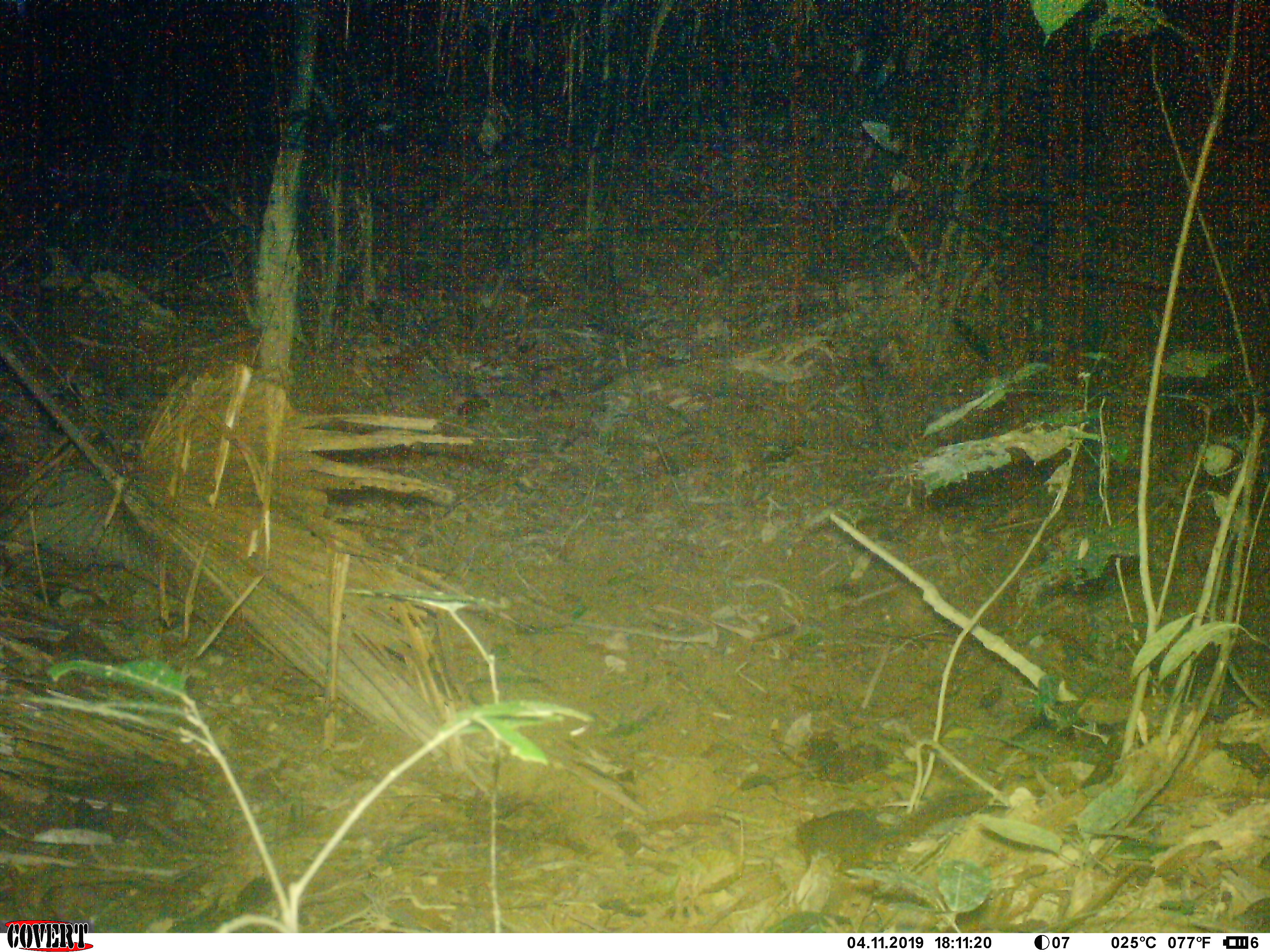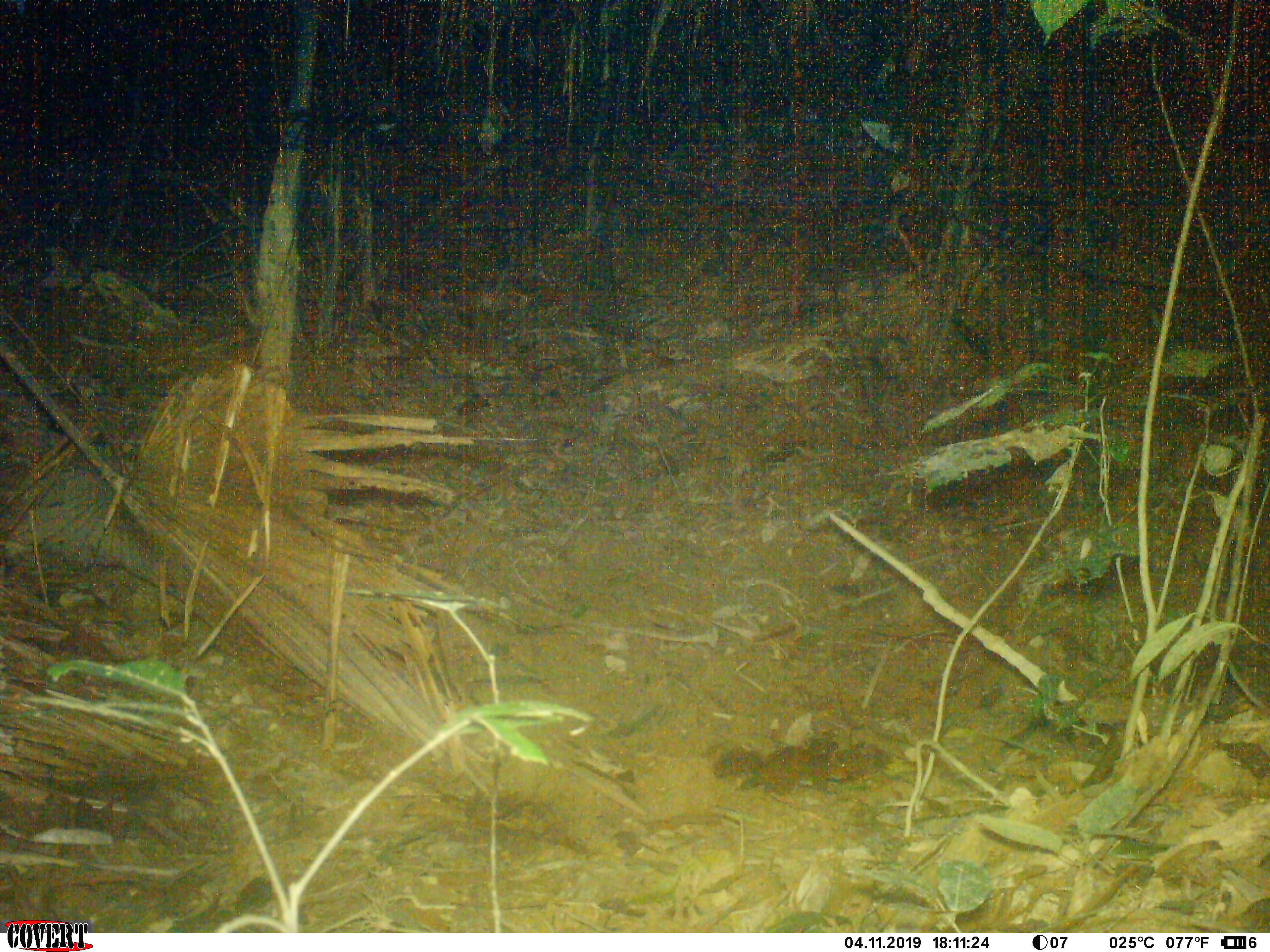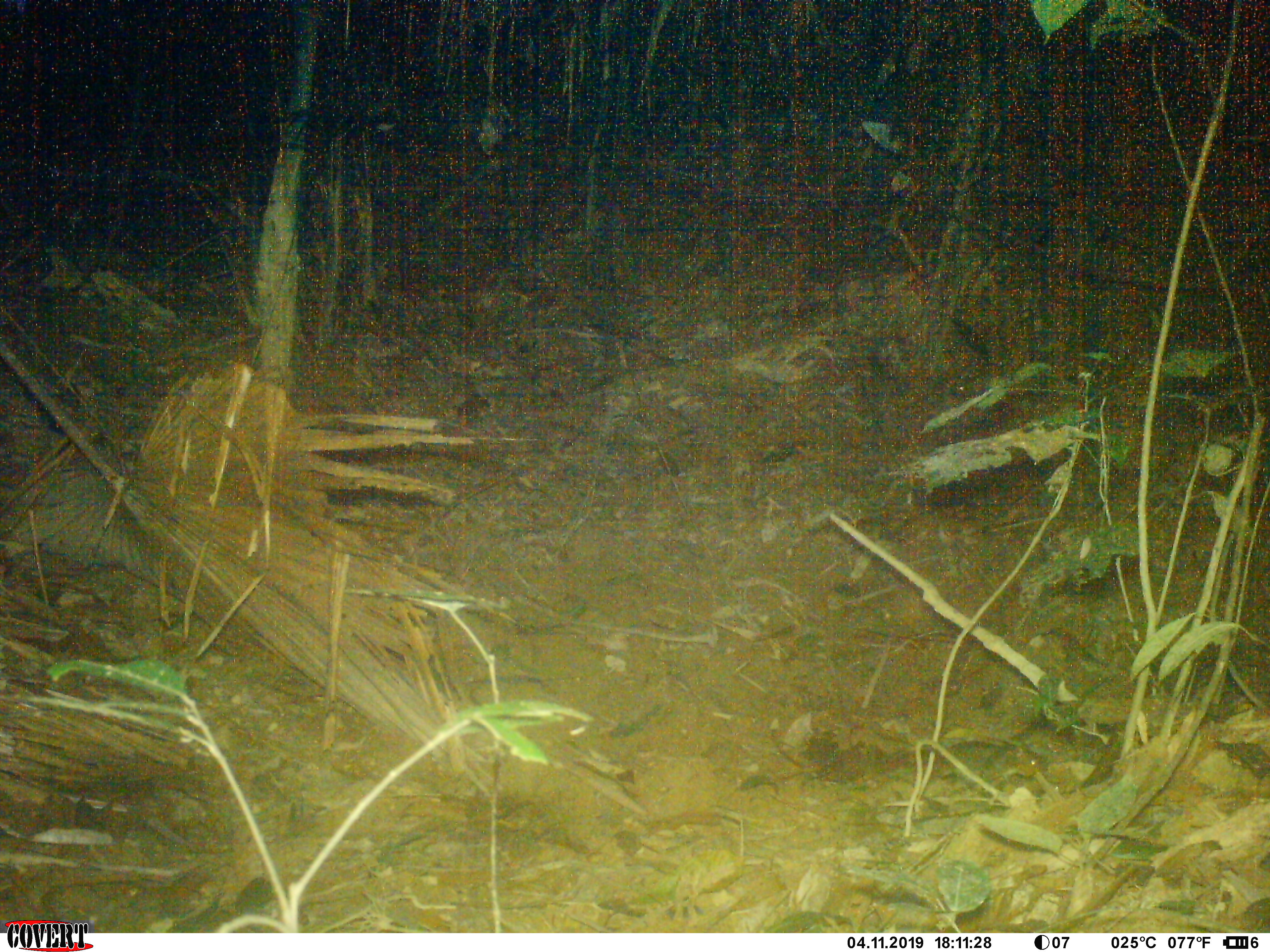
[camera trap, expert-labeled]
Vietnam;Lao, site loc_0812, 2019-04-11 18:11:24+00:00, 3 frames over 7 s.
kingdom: Animalia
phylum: Chordata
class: Mammalia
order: Rodentia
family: Sciuridae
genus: Dremomys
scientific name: Dremomys rufigenis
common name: red-cheeked squirrel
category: red cheeked squirrel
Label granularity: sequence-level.